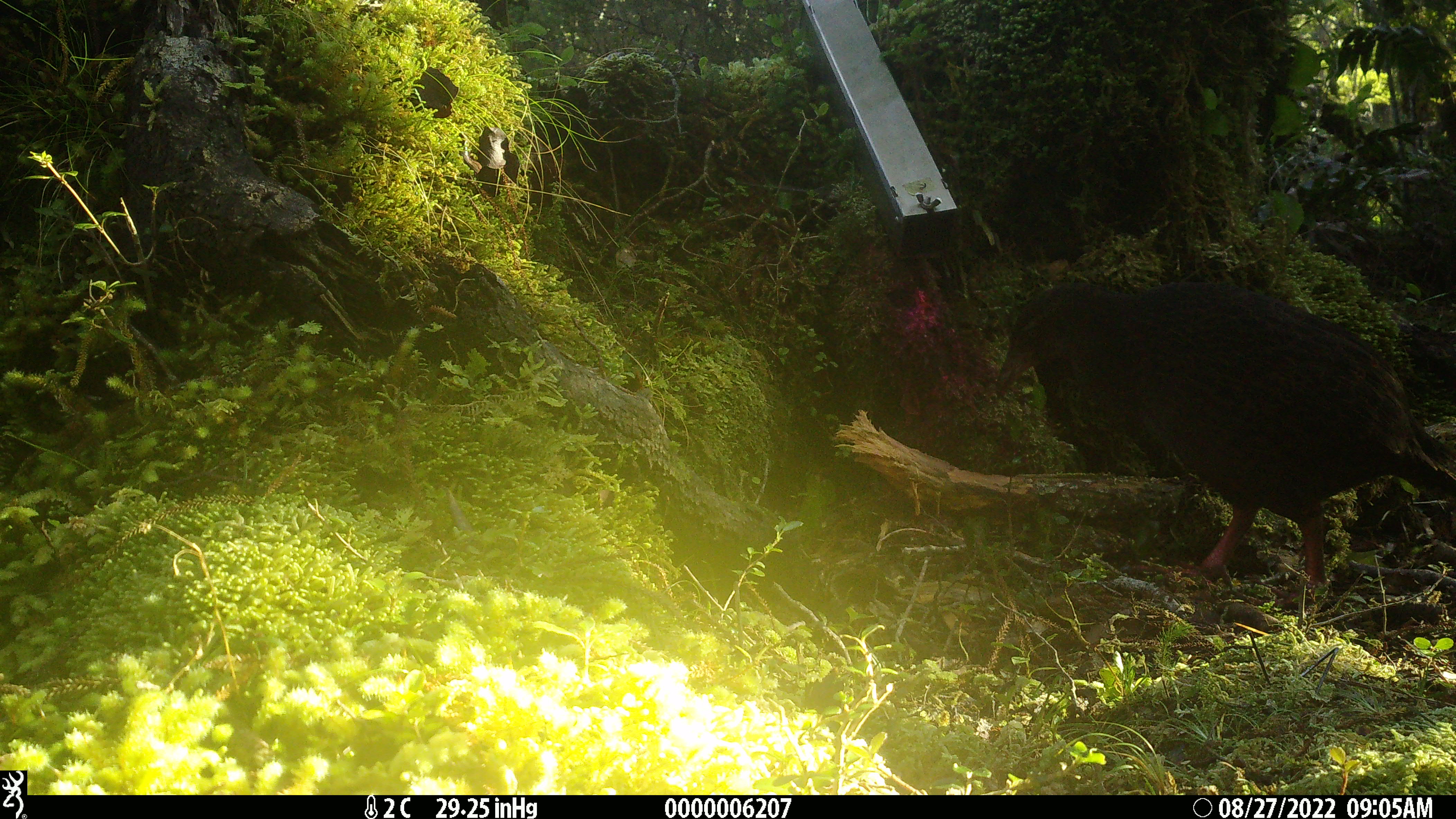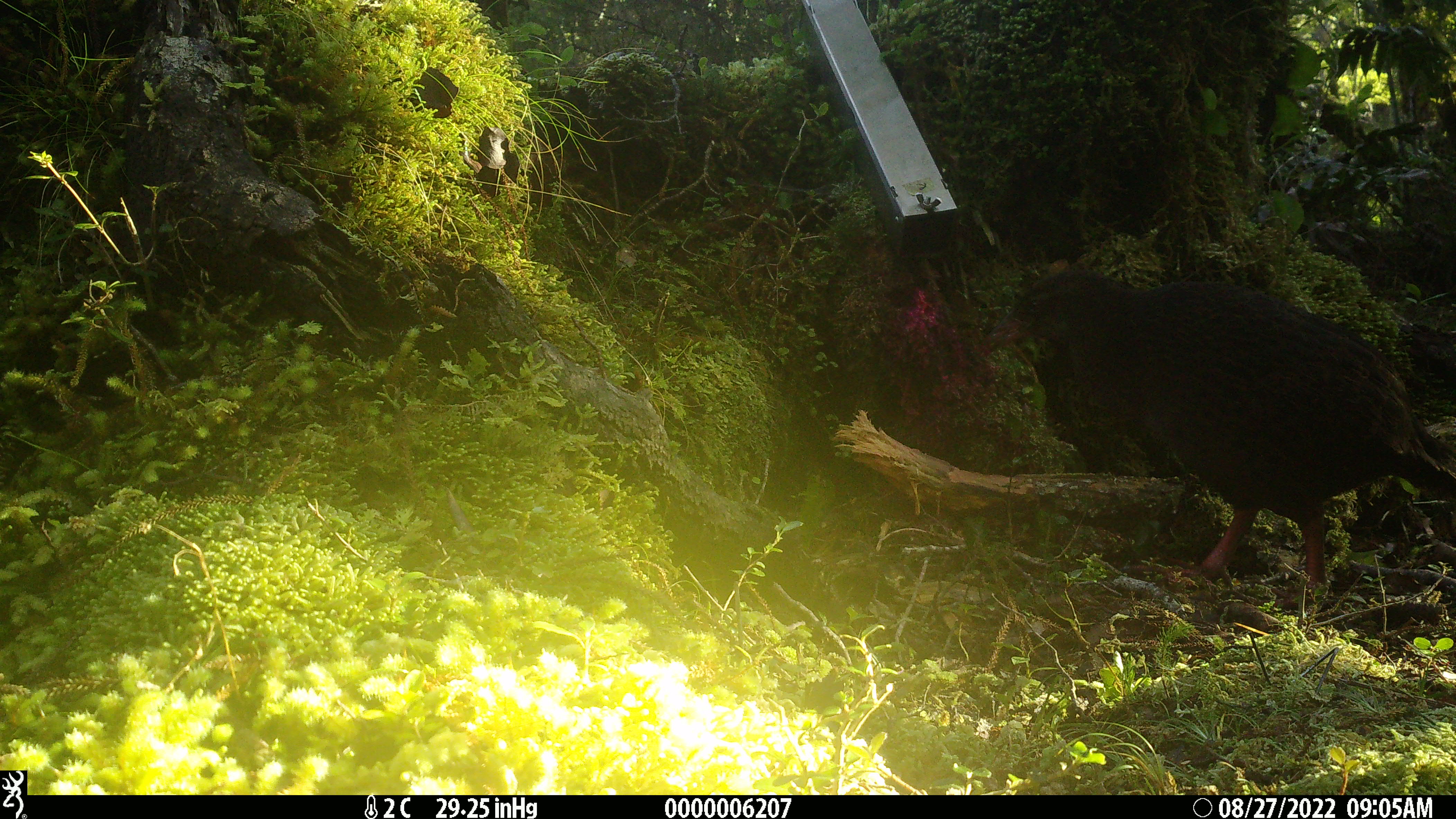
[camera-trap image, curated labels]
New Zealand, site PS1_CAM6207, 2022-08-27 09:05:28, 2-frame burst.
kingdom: Animalia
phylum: Chordata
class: Aves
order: Gruiformes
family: Rallidae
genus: Gallirallus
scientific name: Gallirallus australis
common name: weka